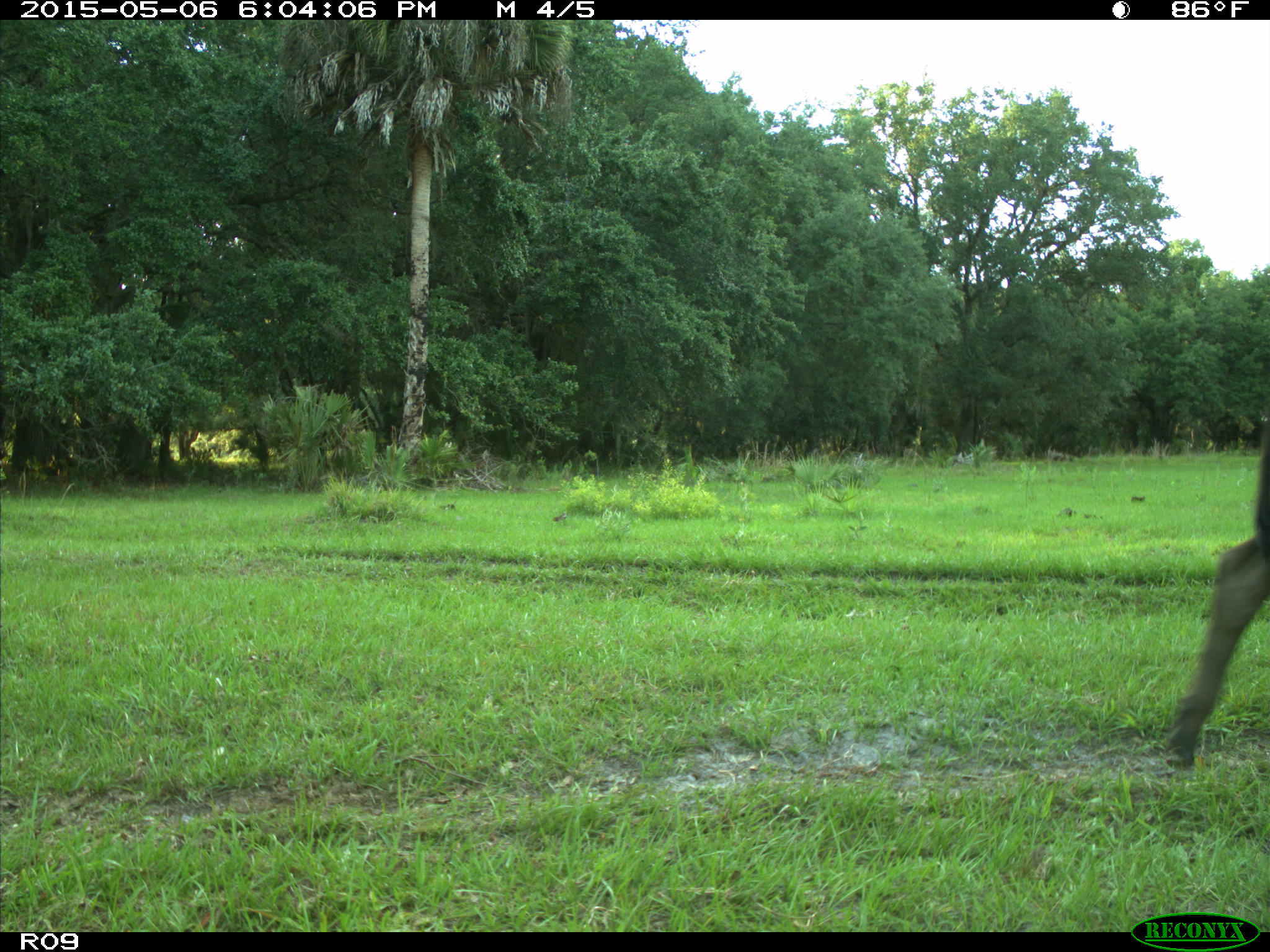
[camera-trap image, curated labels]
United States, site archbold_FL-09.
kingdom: Animalia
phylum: Chordata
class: Mammalia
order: Artiodactyla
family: Bovidae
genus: Bos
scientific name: Bos taurus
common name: domestic cow